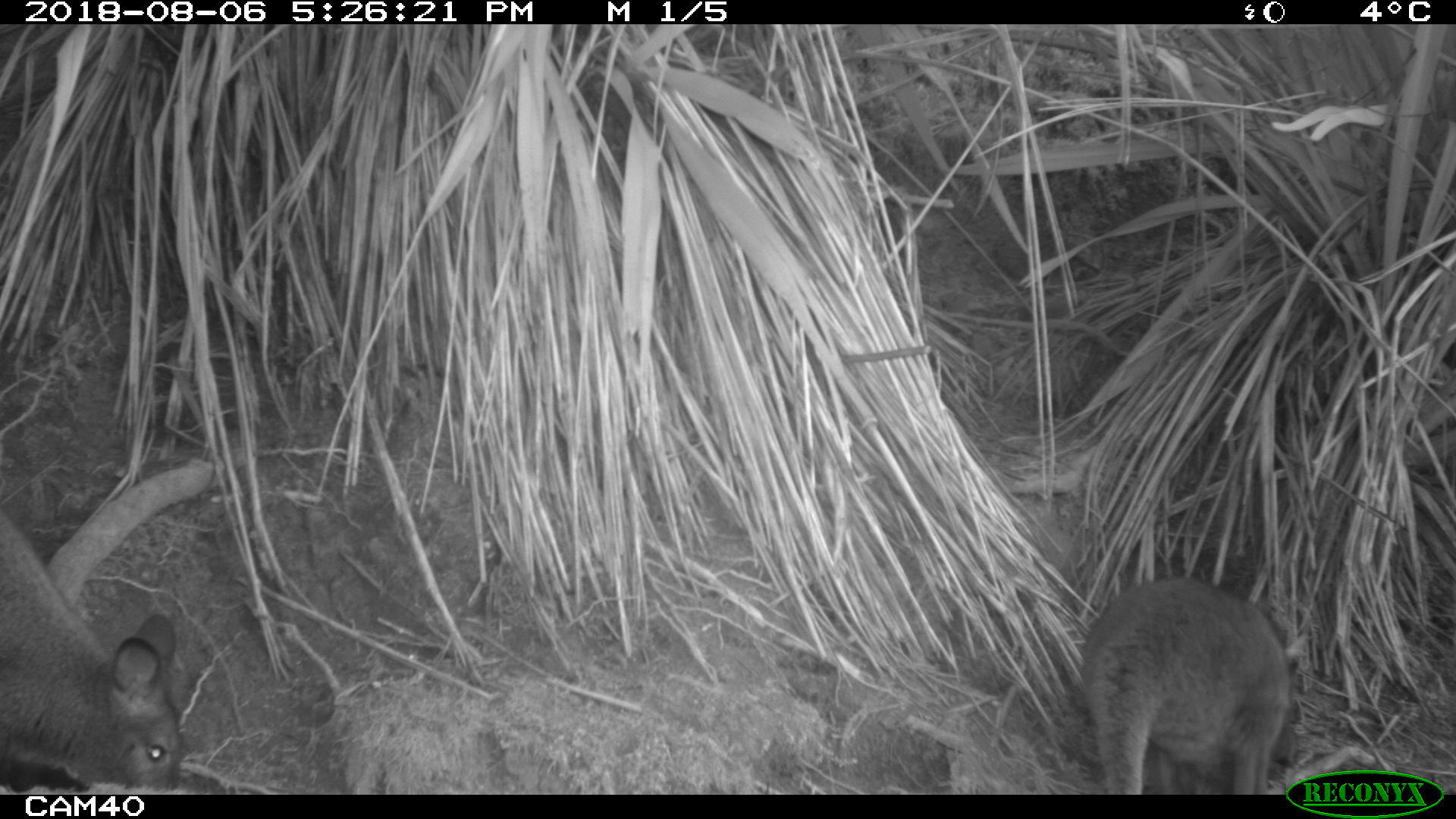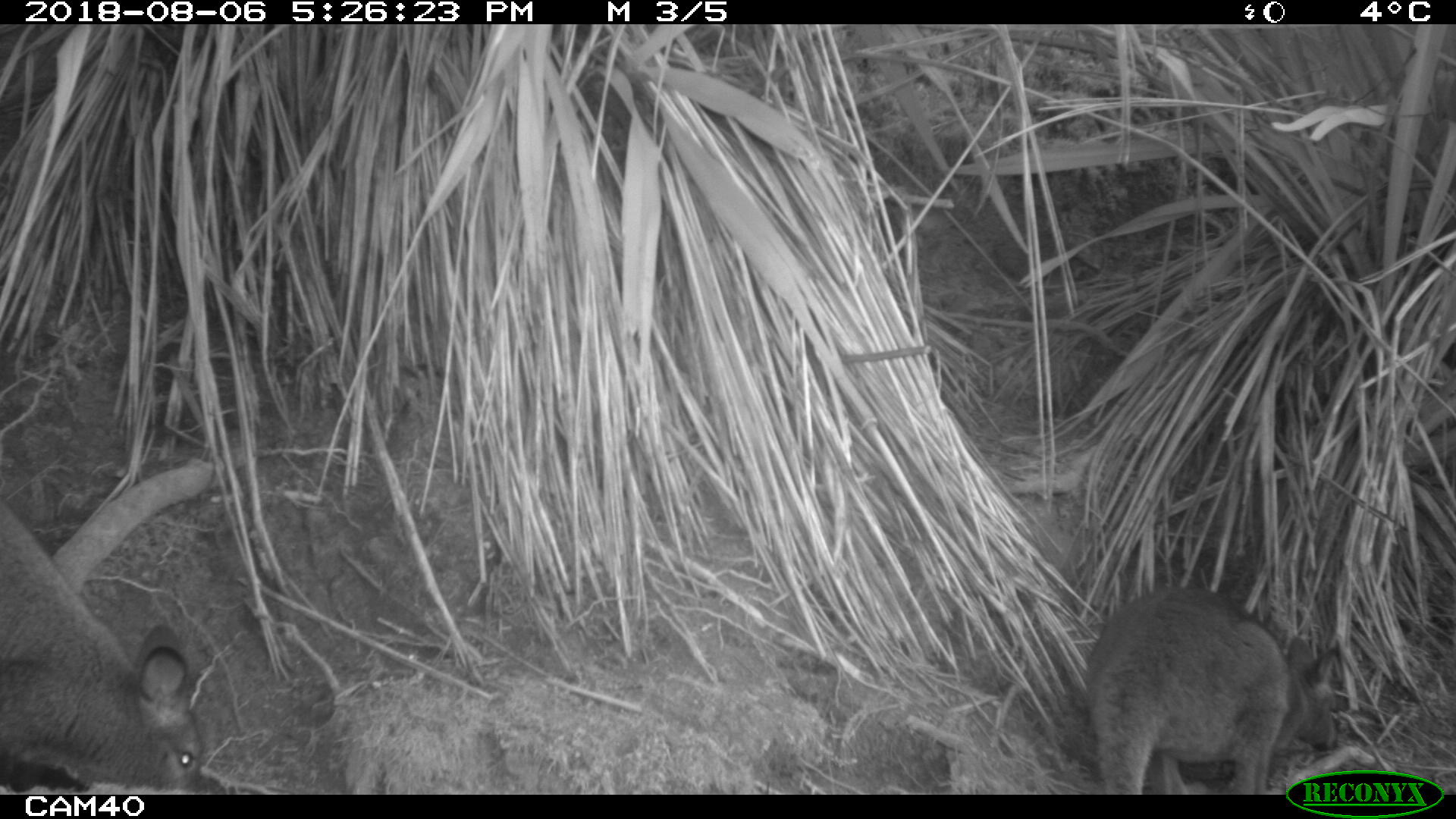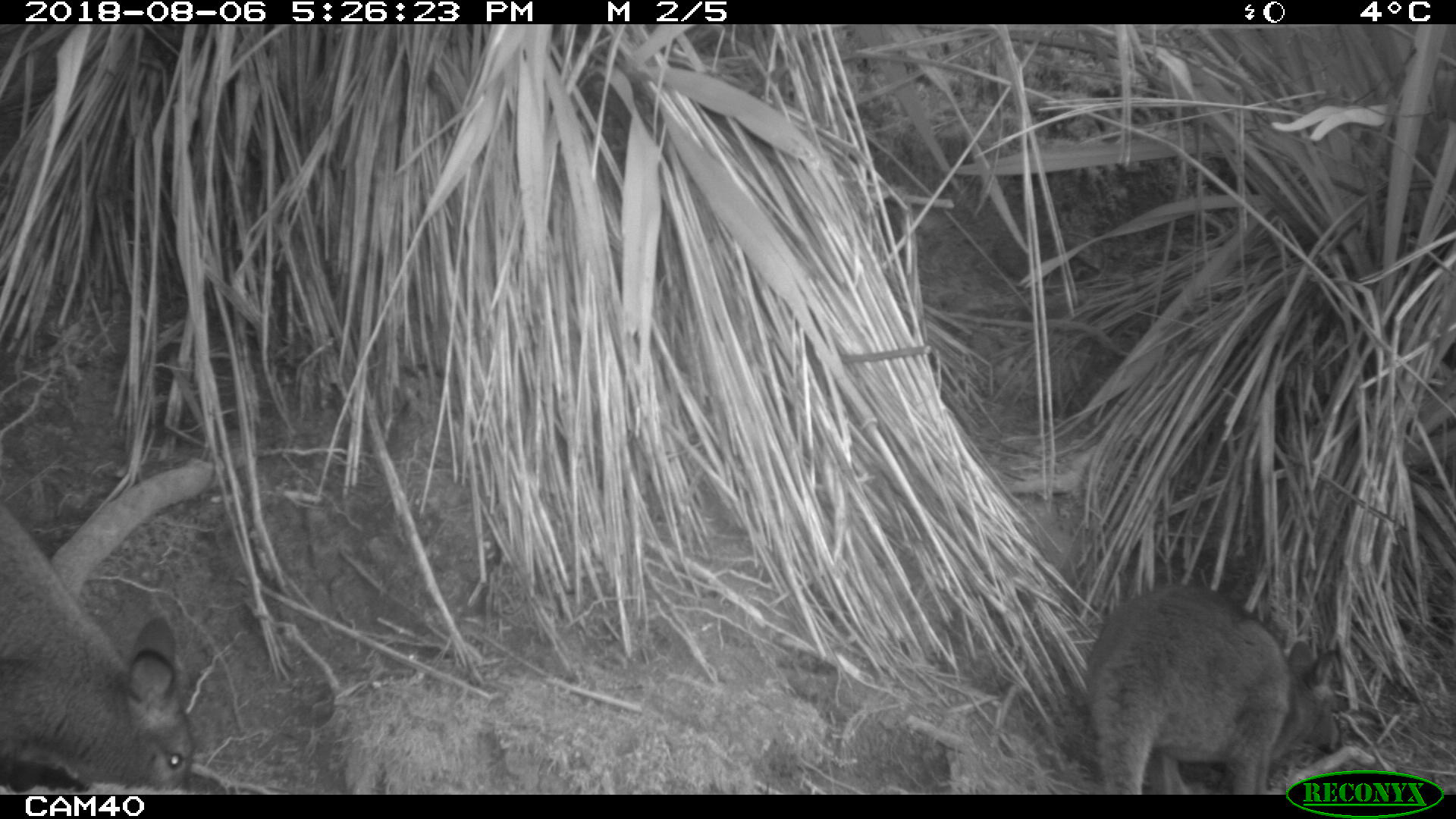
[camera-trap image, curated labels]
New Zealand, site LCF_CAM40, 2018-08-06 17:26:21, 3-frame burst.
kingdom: Animalia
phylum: Chordata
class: Mammalia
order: Diprotodontia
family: Macropodidae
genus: Notamacropus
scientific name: Notamacropus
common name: wallaby